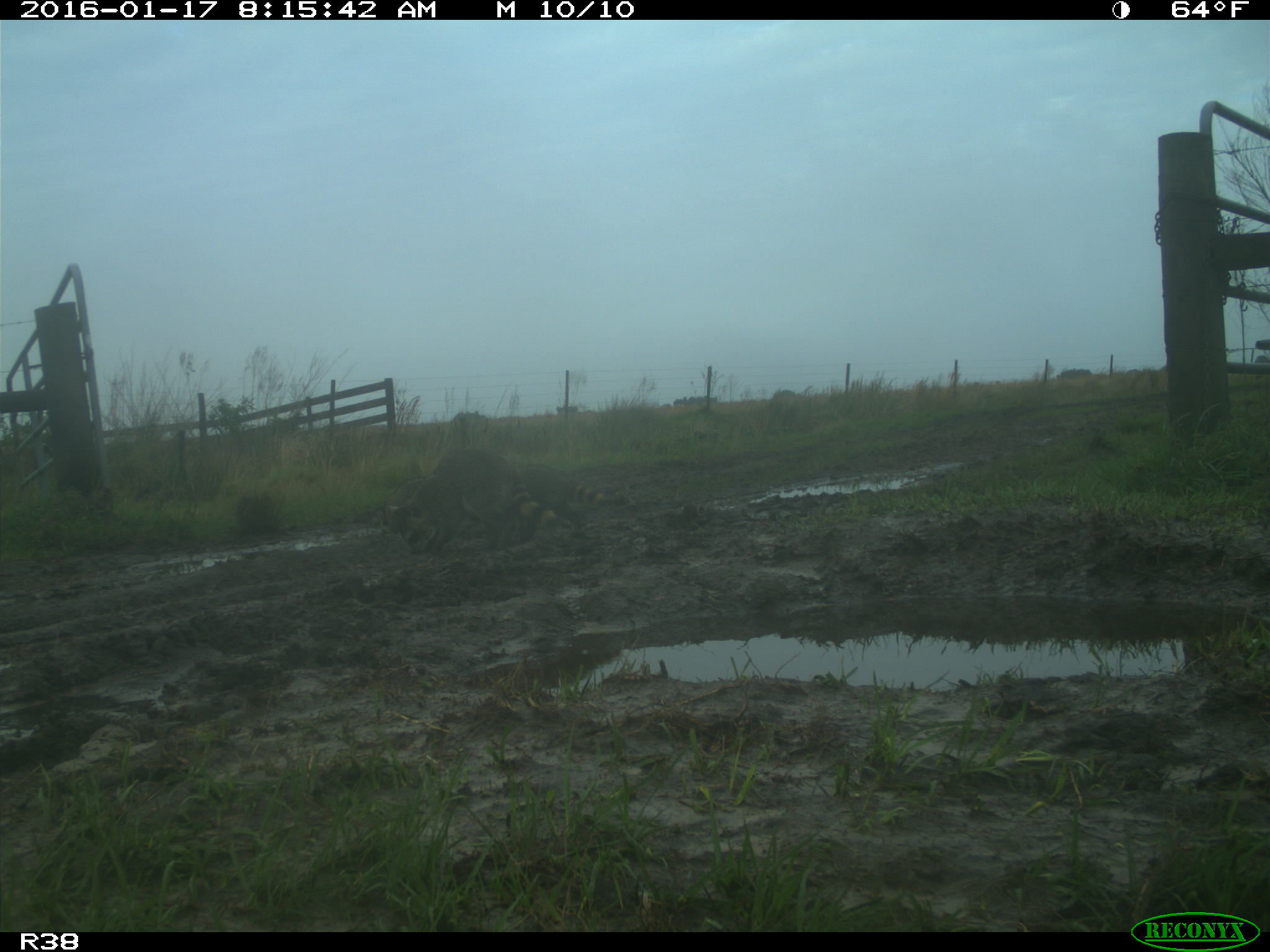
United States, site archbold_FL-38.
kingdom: Animalia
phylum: Chordata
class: Mammalia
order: Carnivora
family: Procyonidae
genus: Procyon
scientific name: Procyon lotor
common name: common raccoon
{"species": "Procyon lotor (common raccoon)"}